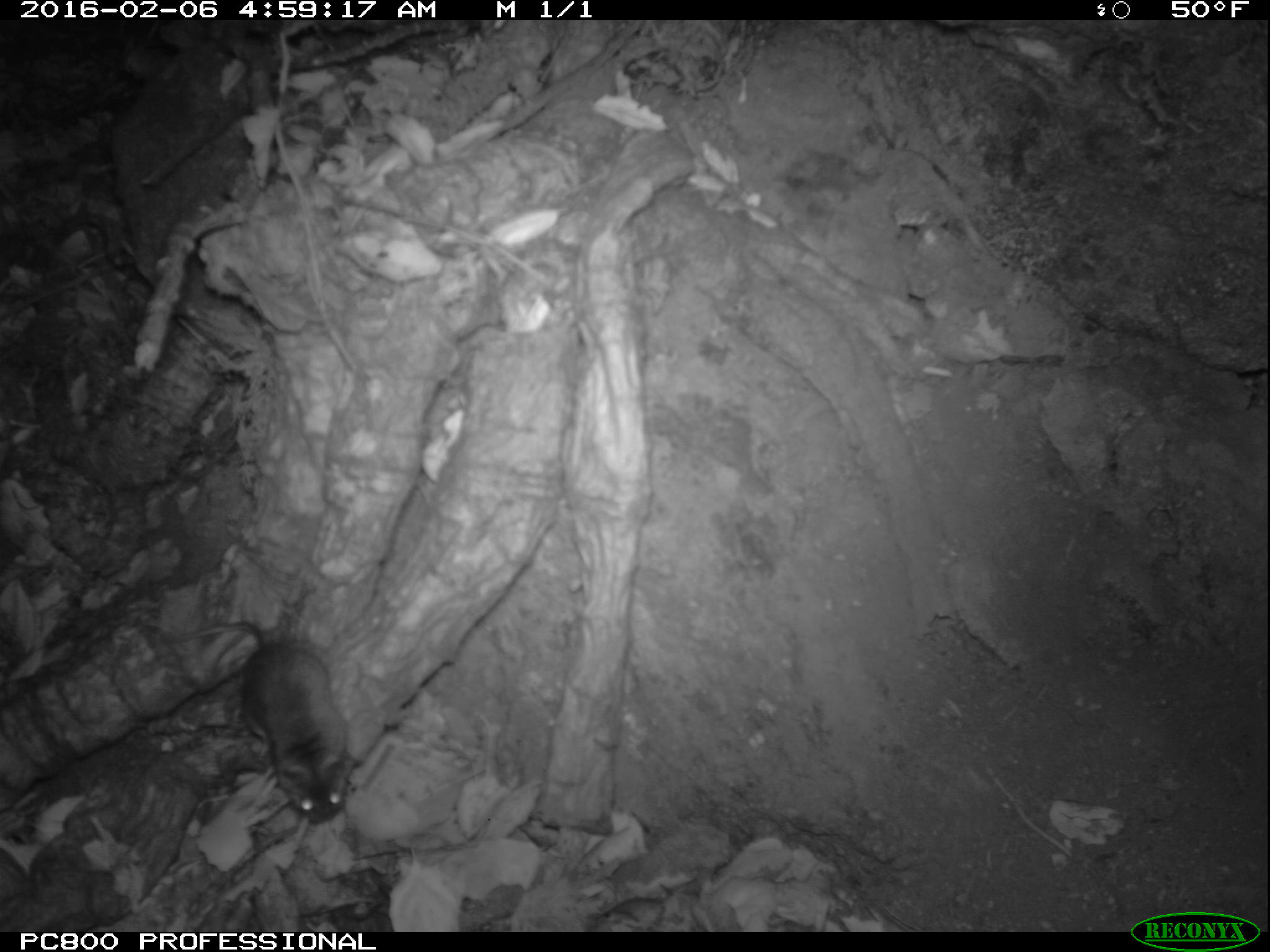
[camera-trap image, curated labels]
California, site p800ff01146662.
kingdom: Animalia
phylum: Chordata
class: Mammalia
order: Rodentia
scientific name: Rodentia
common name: rodent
Rodent (Rodentia).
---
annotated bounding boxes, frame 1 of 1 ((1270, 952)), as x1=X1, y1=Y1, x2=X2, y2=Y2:
rodent: x1=151, y1=617, x2=351, y2=823